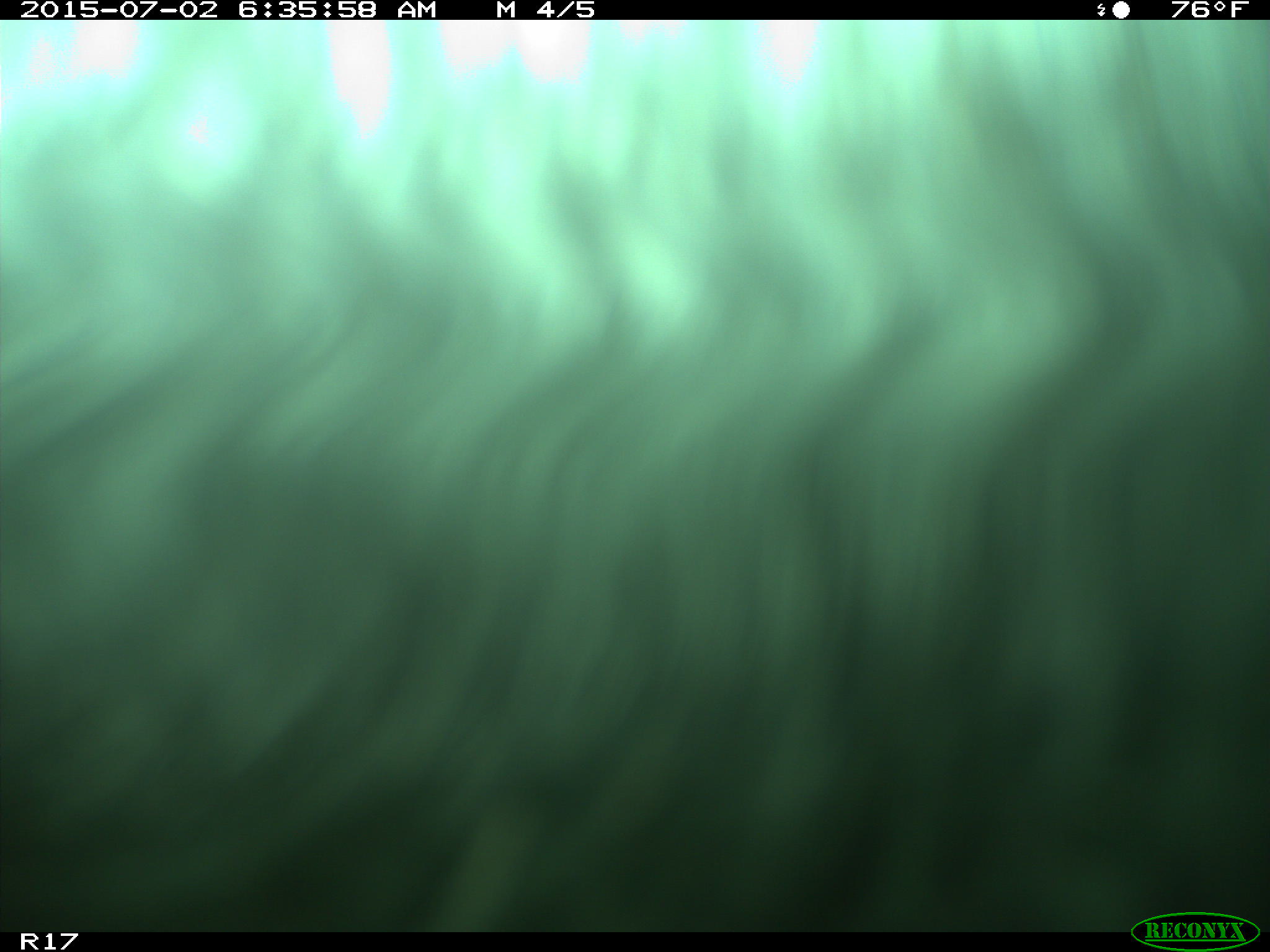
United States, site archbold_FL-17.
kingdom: Animalia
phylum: Chordata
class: Mammalia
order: Artiodactyla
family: Bovidae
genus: Bos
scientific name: Bos taurus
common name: domestic cow